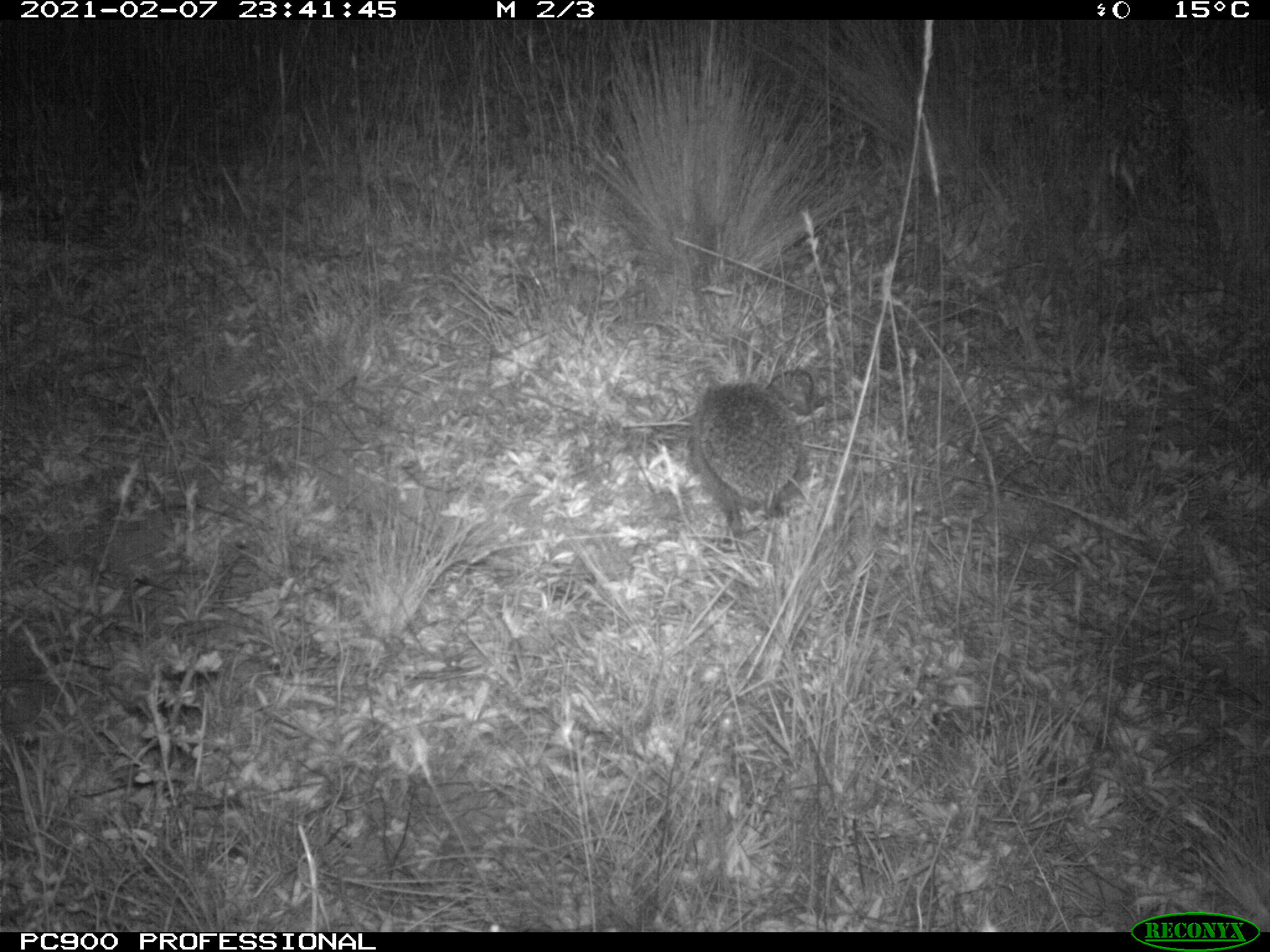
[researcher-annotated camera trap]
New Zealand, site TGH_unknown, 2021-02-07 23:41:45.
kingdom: Animalia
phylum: Chordata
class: Mammalia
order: Eulipotyphla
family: Erinaceidae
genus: Erinaceus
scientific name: Erinaceus europaeus europaeus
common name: european hedgehog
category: hedgehog